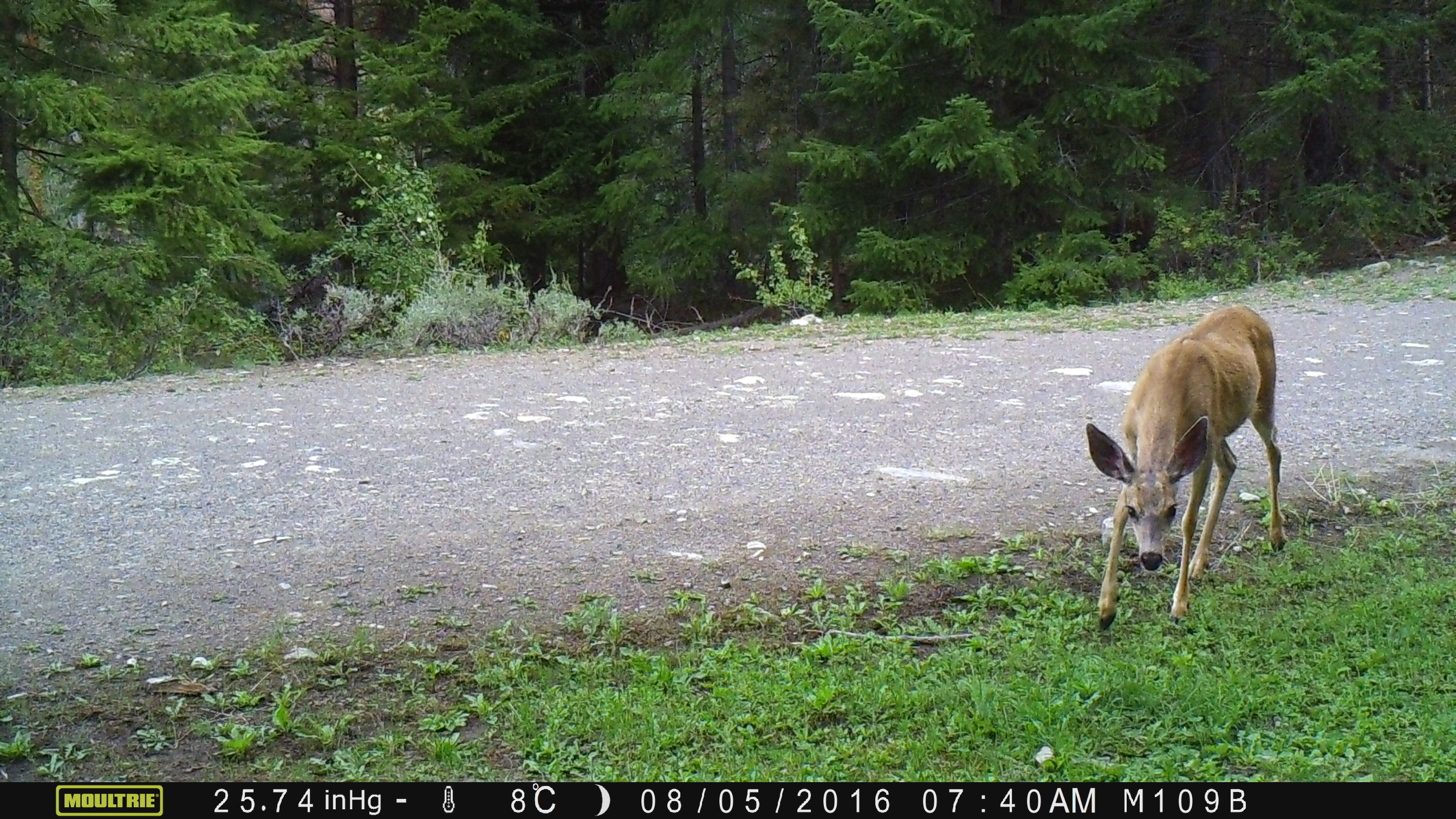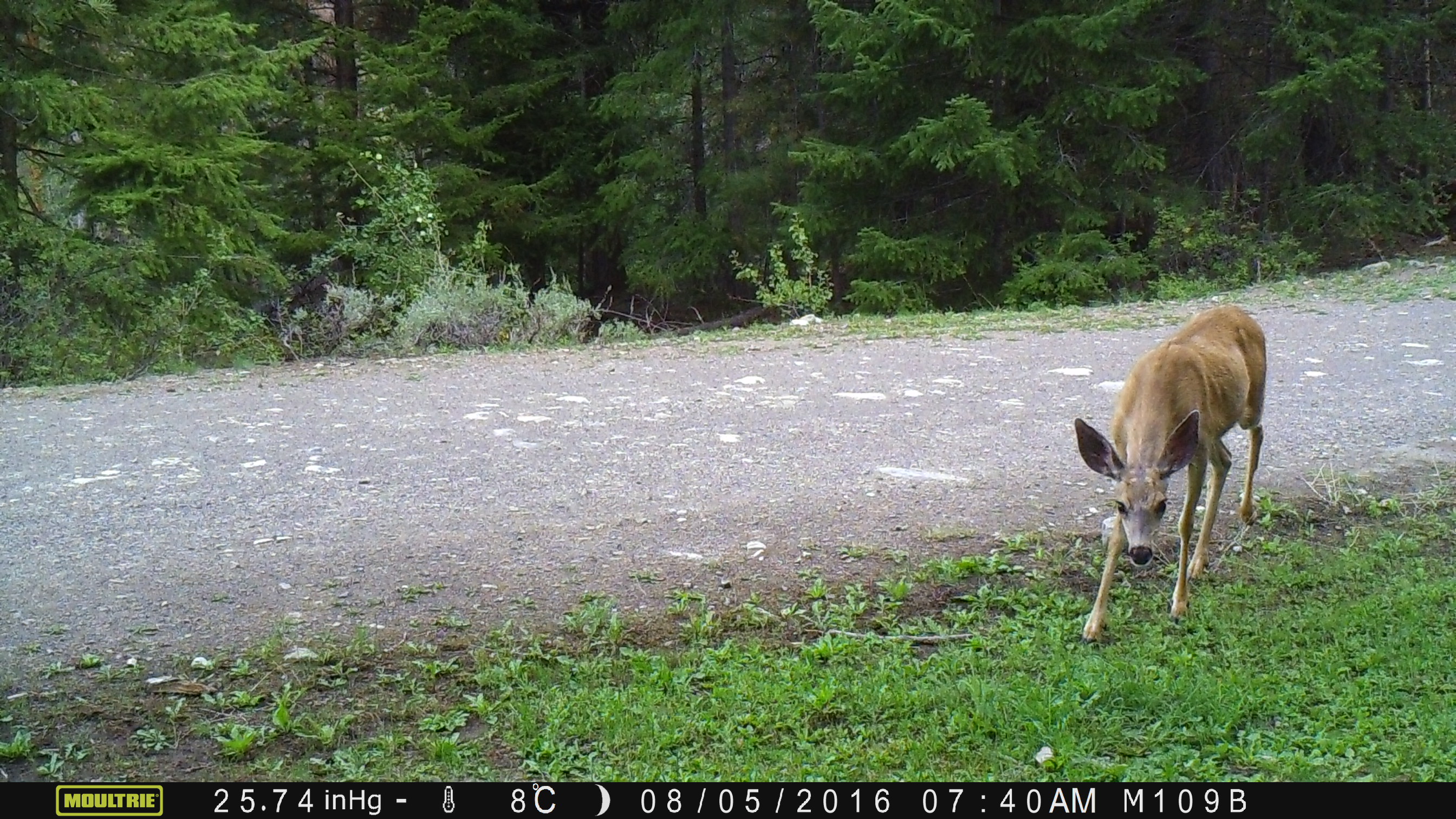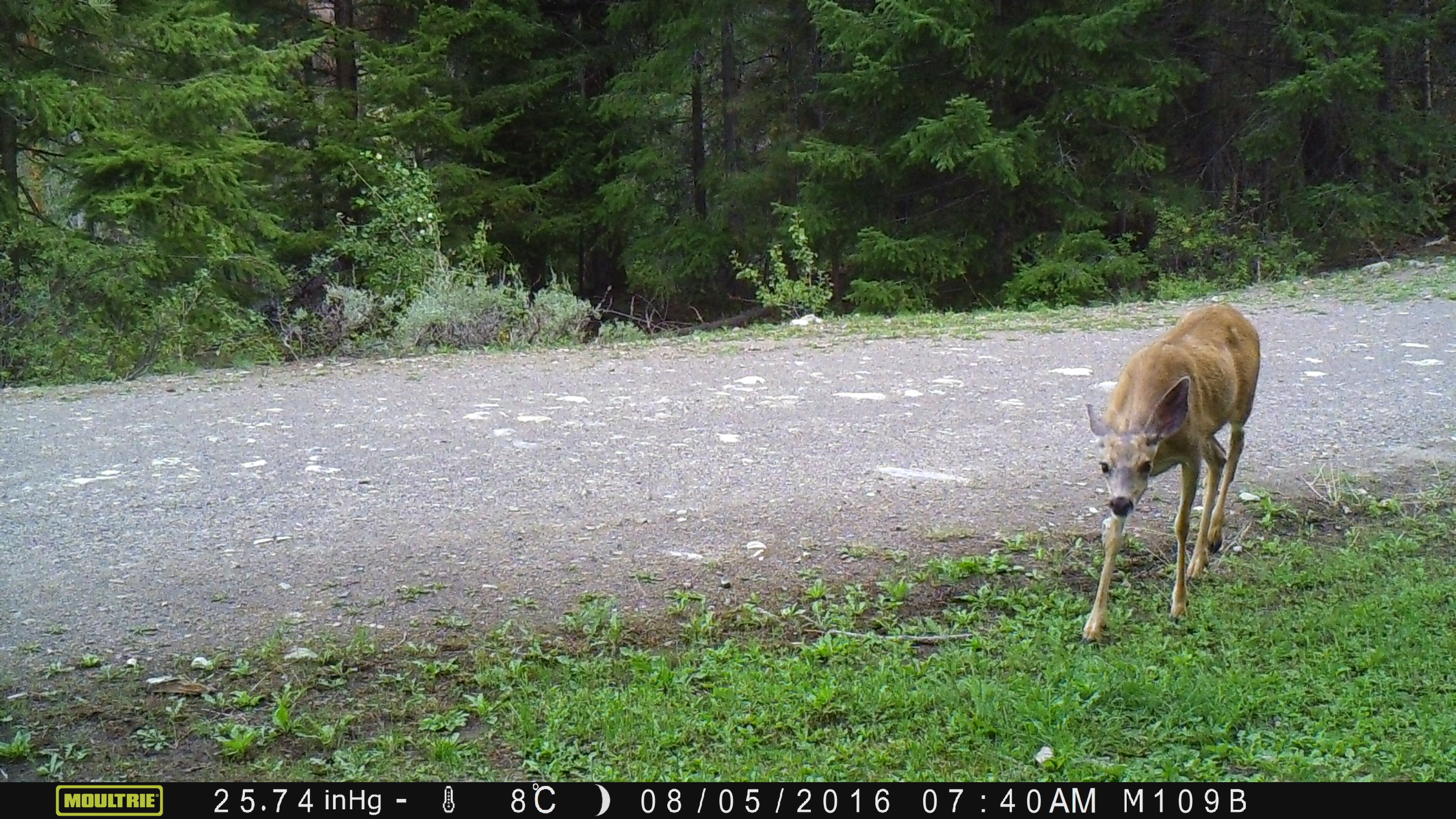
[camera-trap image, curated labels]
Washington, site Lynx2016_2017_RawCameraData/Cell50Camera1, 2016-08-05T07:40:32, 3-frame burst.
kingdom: Animalia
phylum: Chordata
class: Mammalia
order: Artiodactyla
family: Cervidae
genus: Odocoileus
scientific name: Odocoileus hemionus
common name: mule deer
Odocoileus hemionus (mule deer). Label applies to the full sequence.